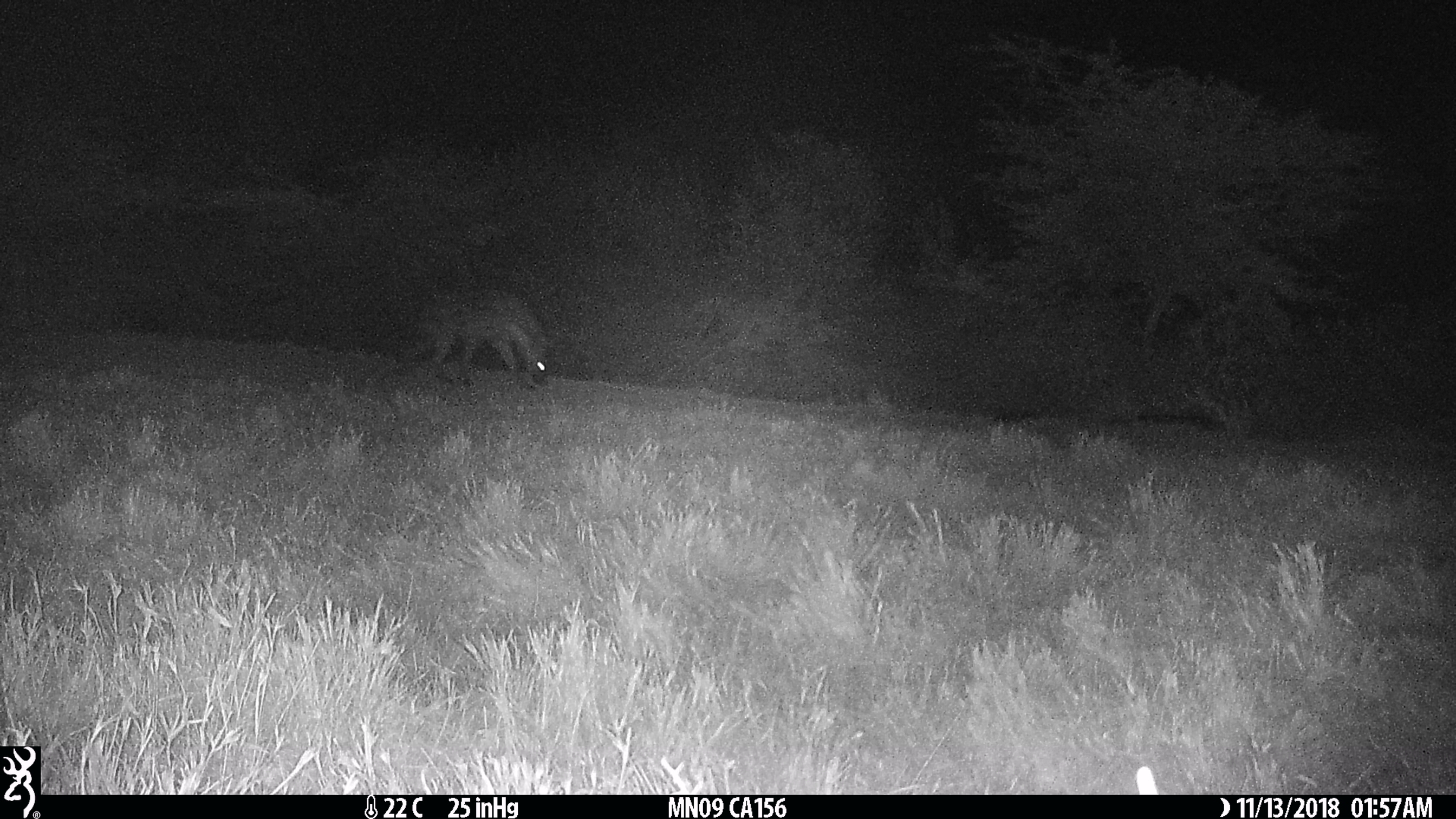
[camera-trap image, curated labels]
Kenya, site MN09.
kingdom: Animalia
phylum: Chordata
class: Mammalia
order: Carnivora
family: Hyaenidae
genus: Crocuta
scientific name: Crocuta crocuta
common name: spotted hyena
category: hyena spotted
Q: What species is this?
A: Hyena spotted (spotted hyena) (Crocuta crocuta).